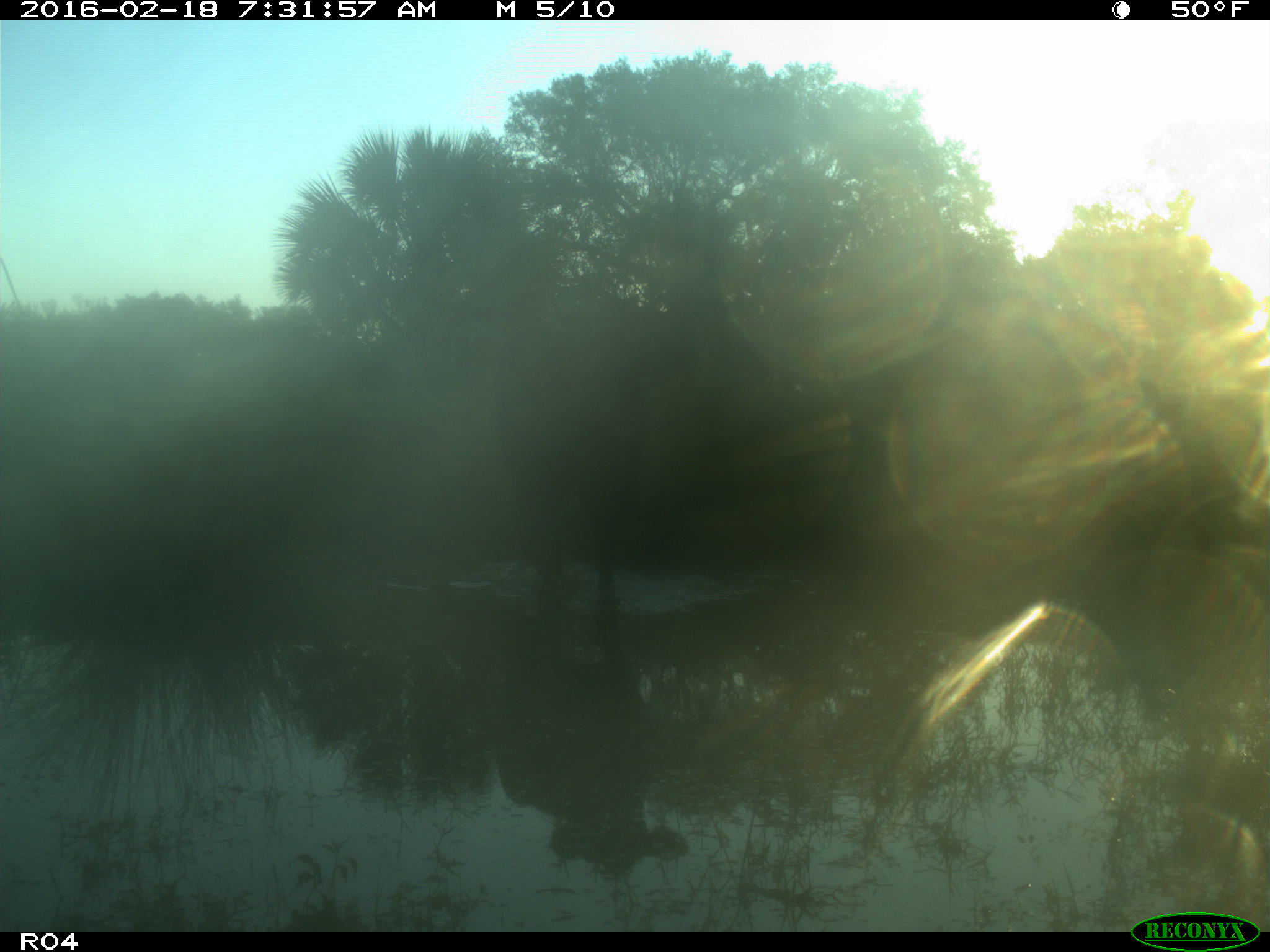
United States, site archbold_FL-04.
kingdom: Animalia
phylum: Chordata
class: Mammalia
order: Artiodactyla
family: Bovidae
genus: Bos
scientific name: Bos taurus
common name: domestic cow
Bos taurus (domestic cow).